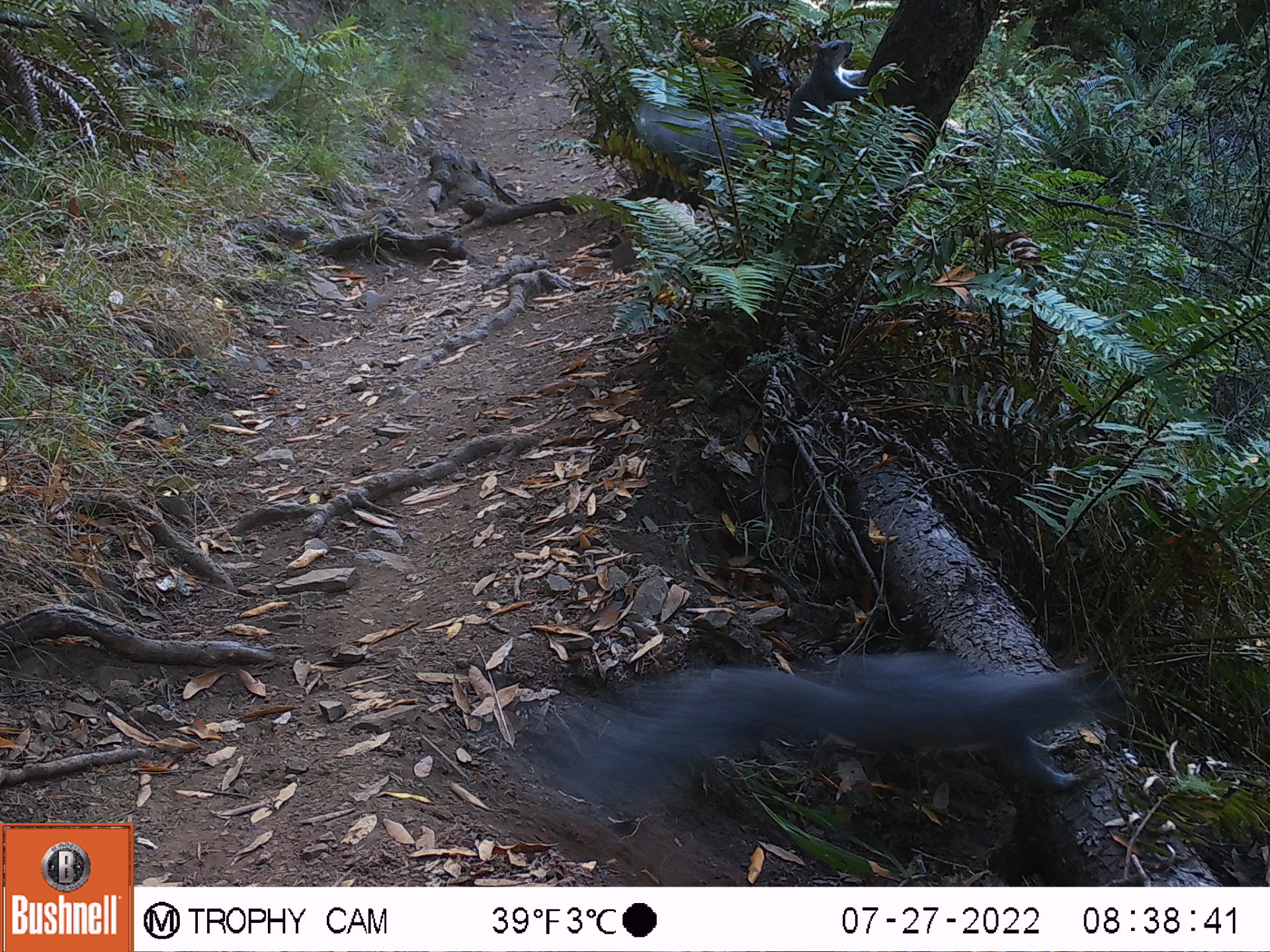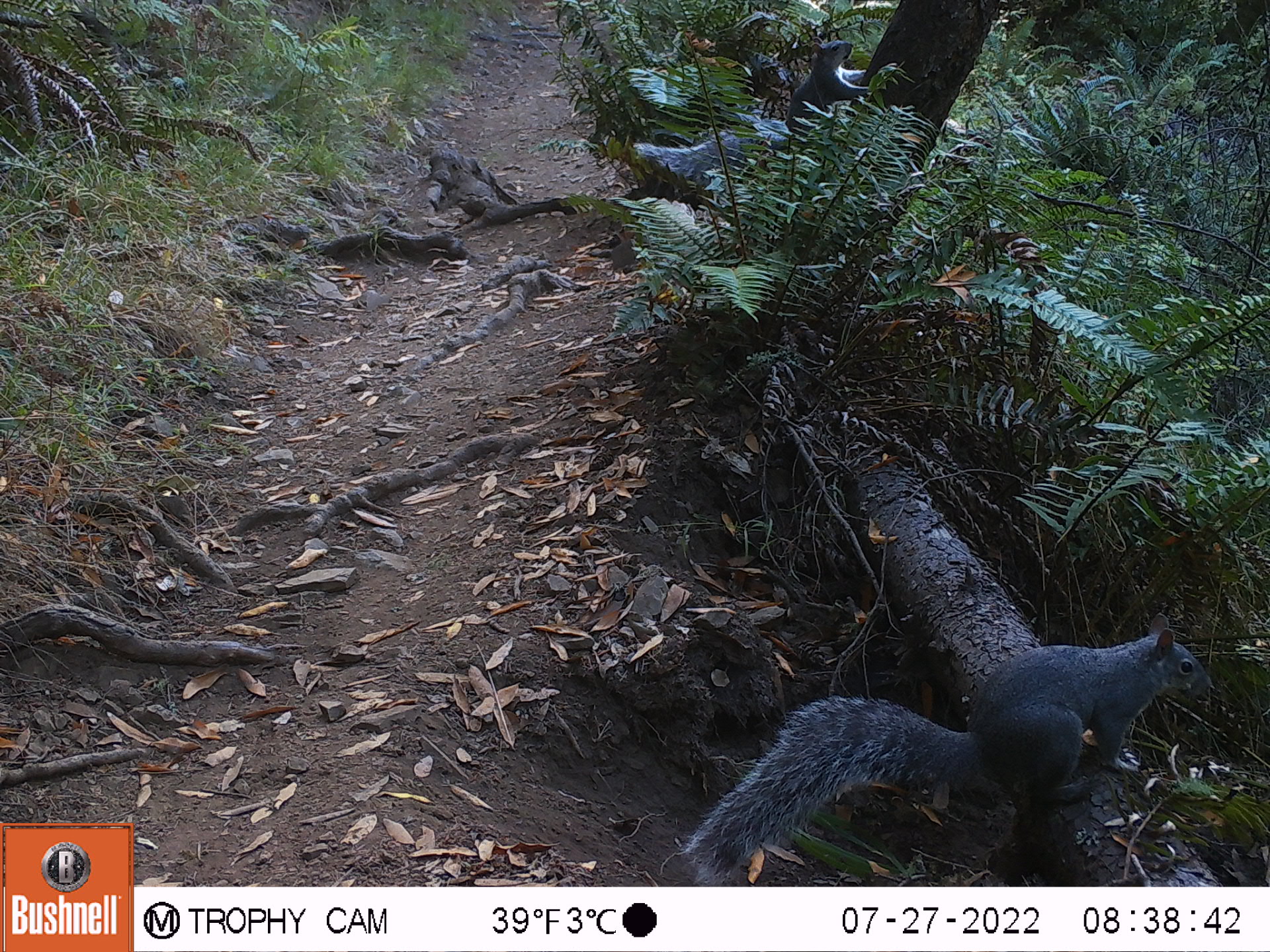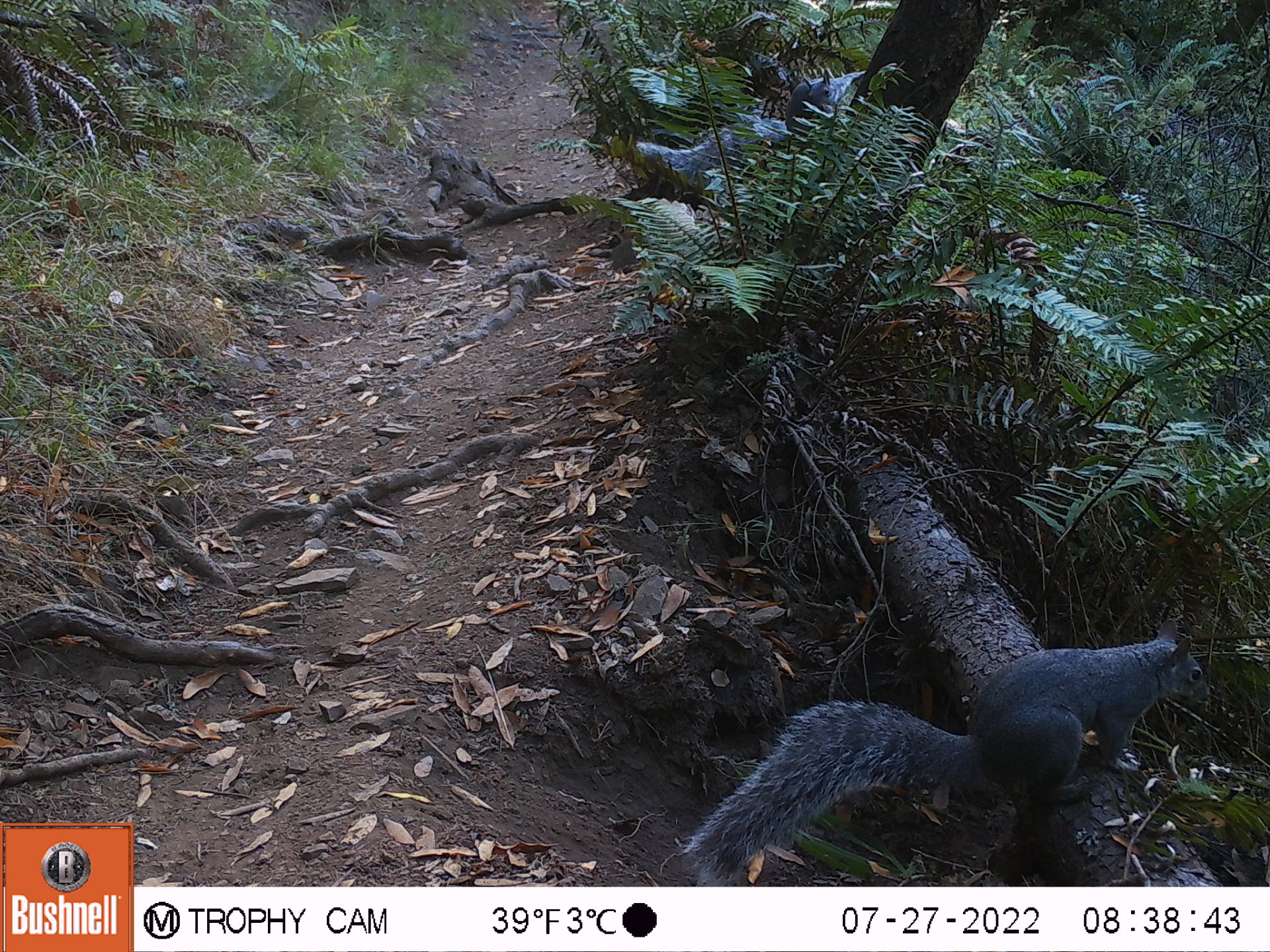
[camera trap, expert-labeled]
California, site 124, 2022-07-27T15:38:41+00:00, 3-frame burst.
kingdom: Animalia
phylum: Chordata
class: Mammalia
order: Rodentia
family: Sciuridae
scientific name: Sciuridae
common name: squirrel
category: unknown squirrel